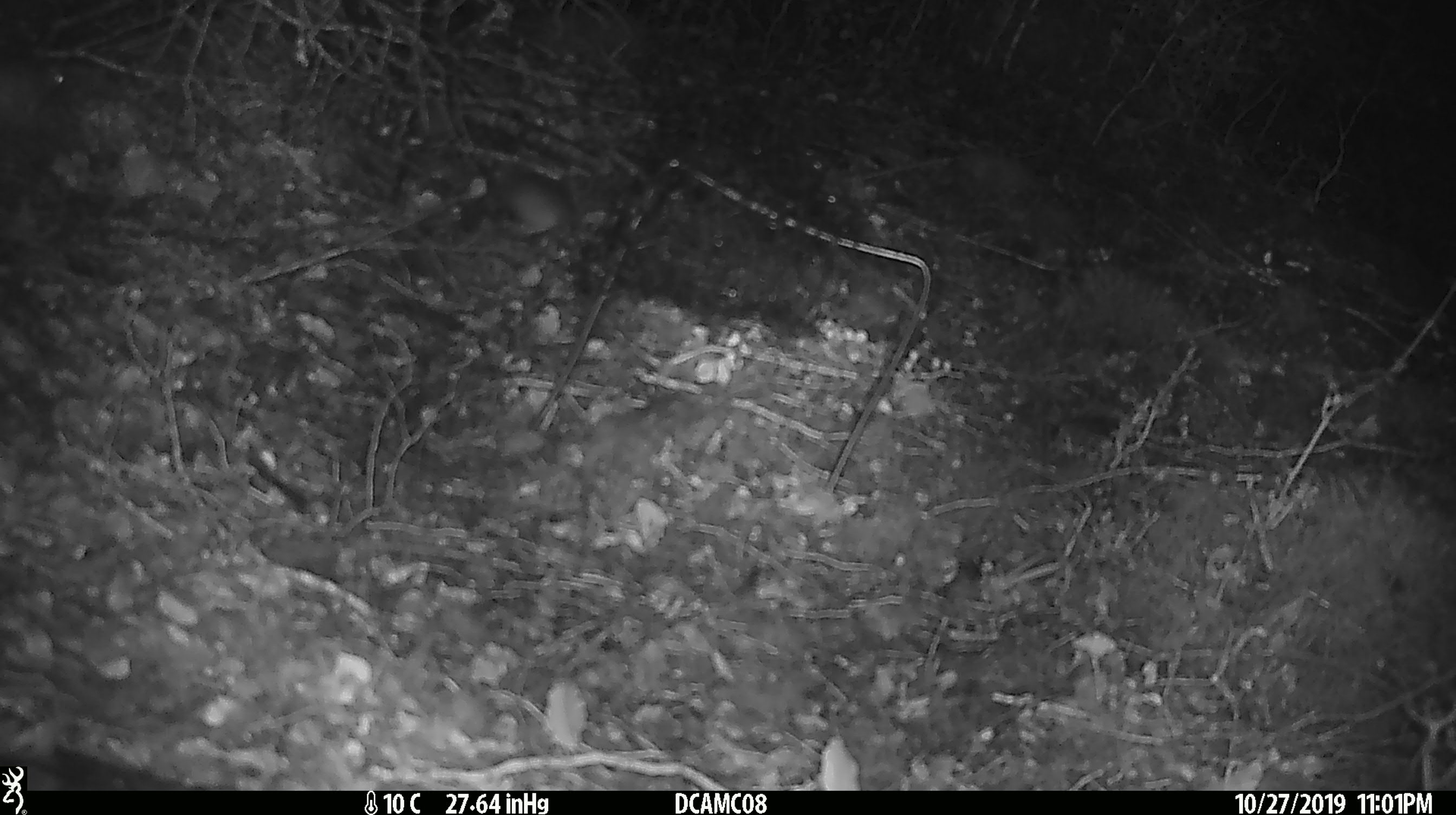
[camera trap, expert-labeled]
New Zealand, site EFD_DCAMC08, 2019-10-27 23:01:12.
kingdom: Animalia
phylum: Chordata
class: Mammalia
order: Rodentia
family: Muridae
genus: Mus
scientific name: Mus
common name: mouse